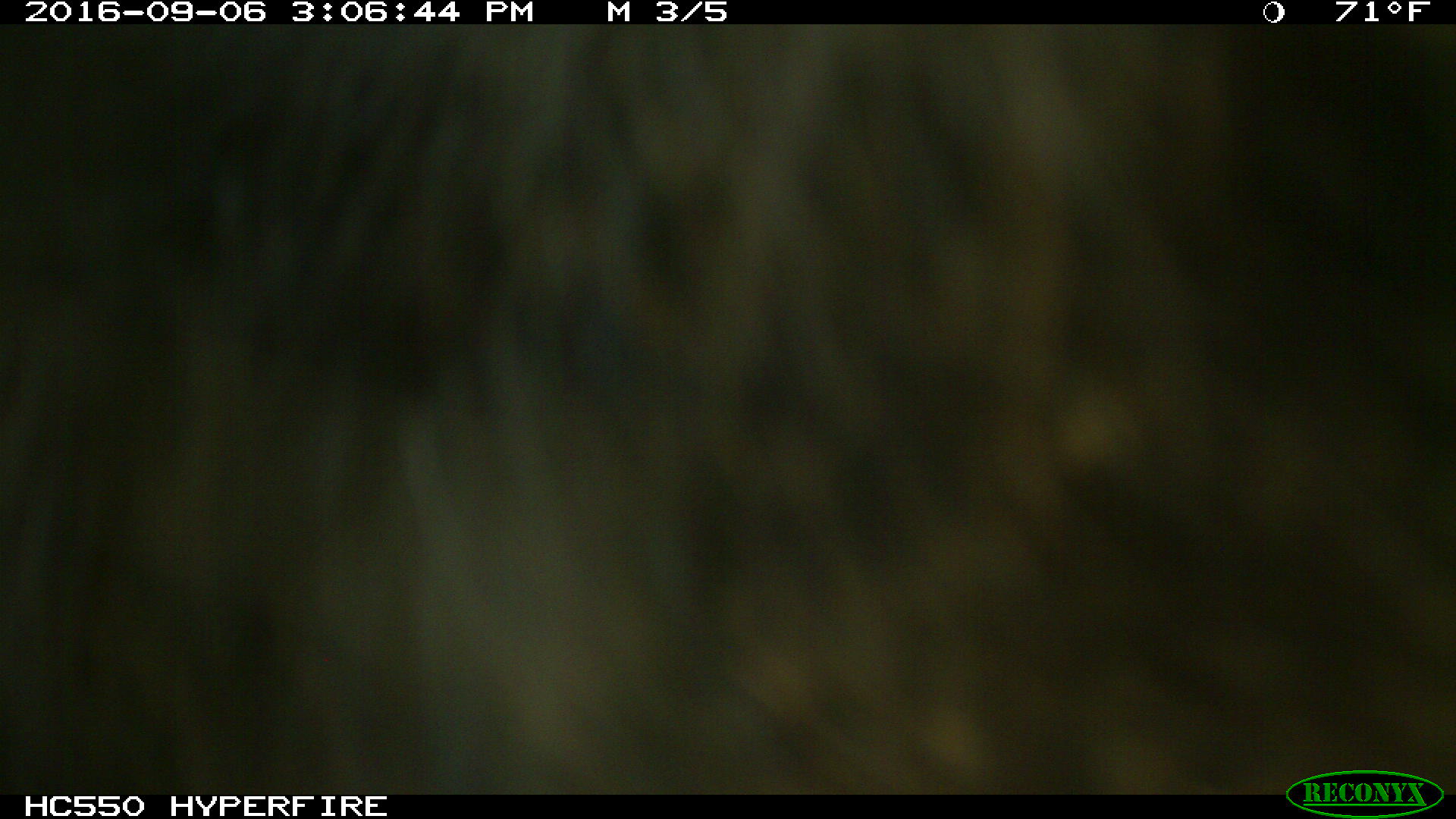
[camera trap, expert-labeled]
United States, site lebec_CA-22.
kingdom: Animalia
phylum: Chordata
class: Mammalia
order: Carnivora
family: Ursidae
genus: Ursus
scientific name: Ursus americanus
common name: american black bear